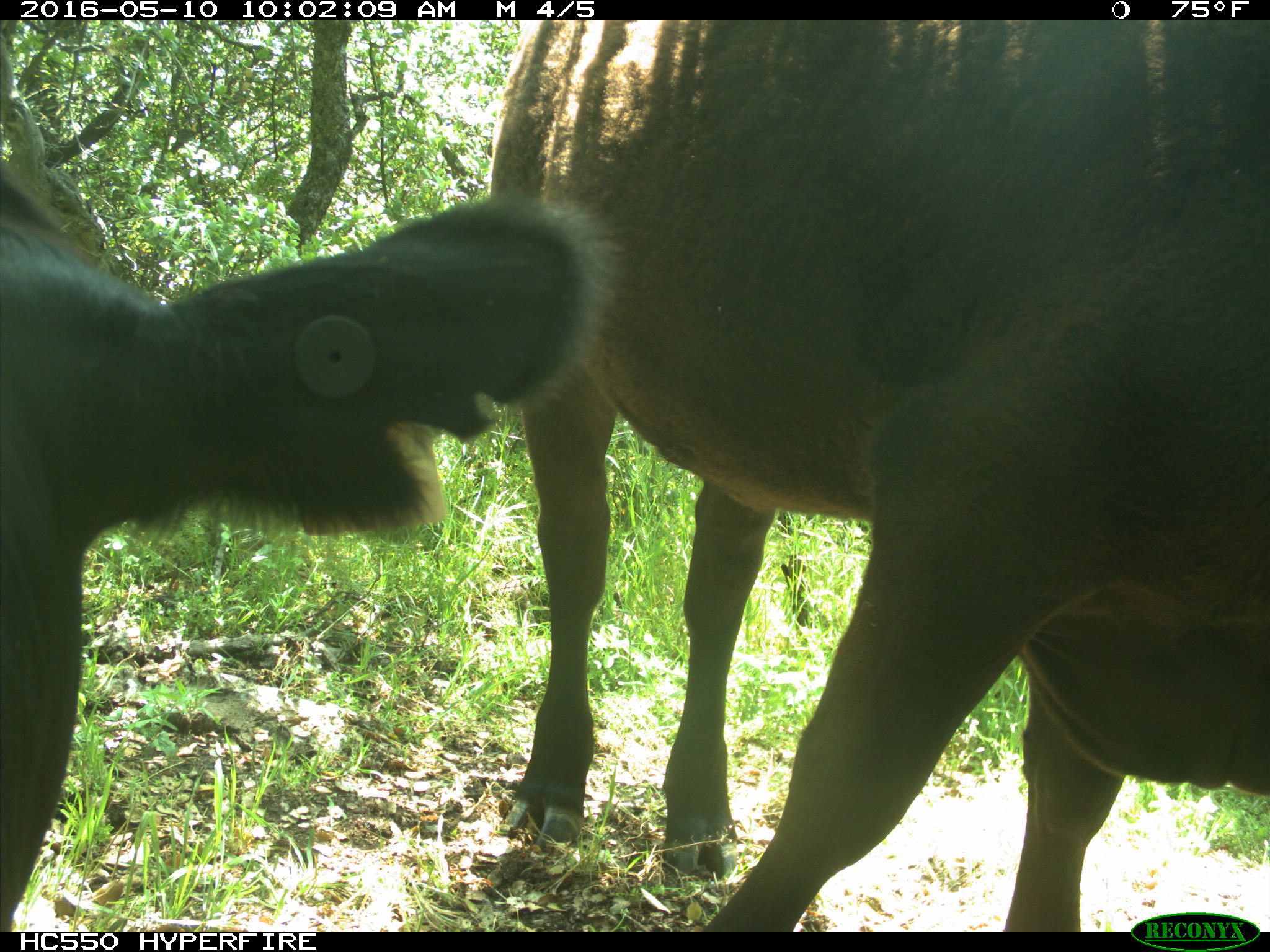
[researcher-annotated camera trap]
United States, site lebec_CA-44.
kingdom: Animalia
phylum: Chordata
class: Mammalia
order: Artiodactyla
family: Bovidae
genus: Bos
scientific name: Bos taurus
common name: domestic cow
Bos taurus (domestic cow).